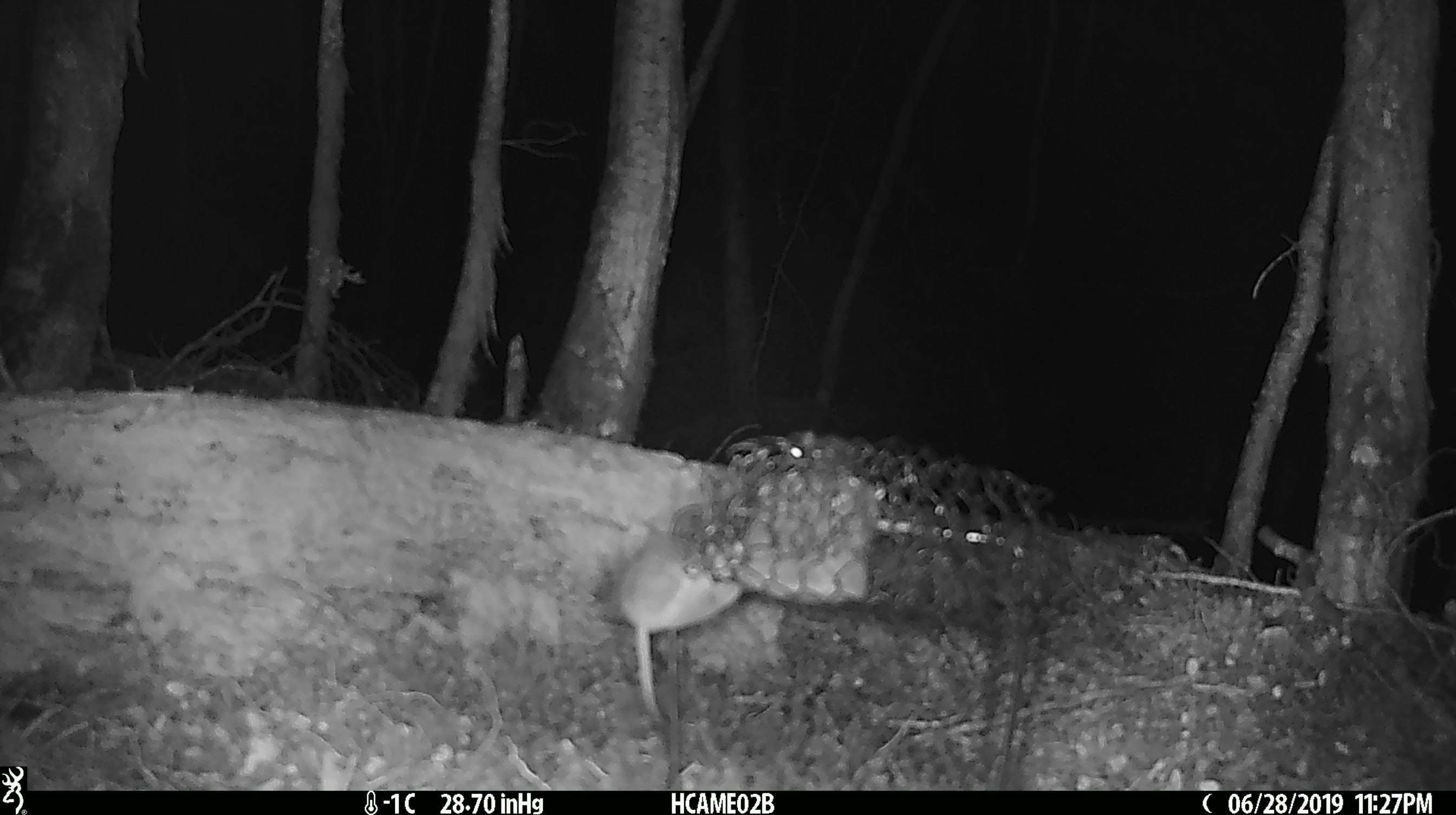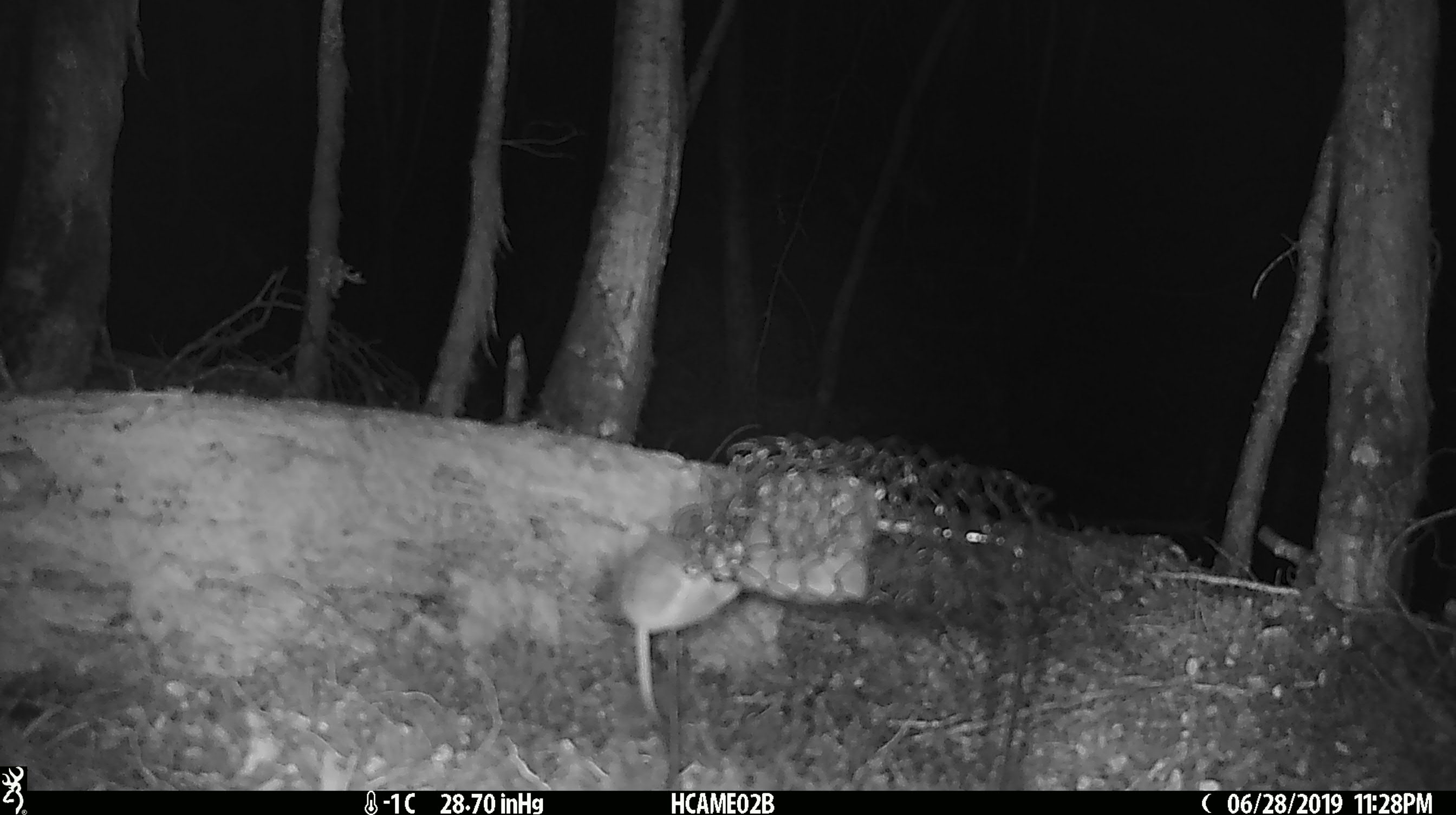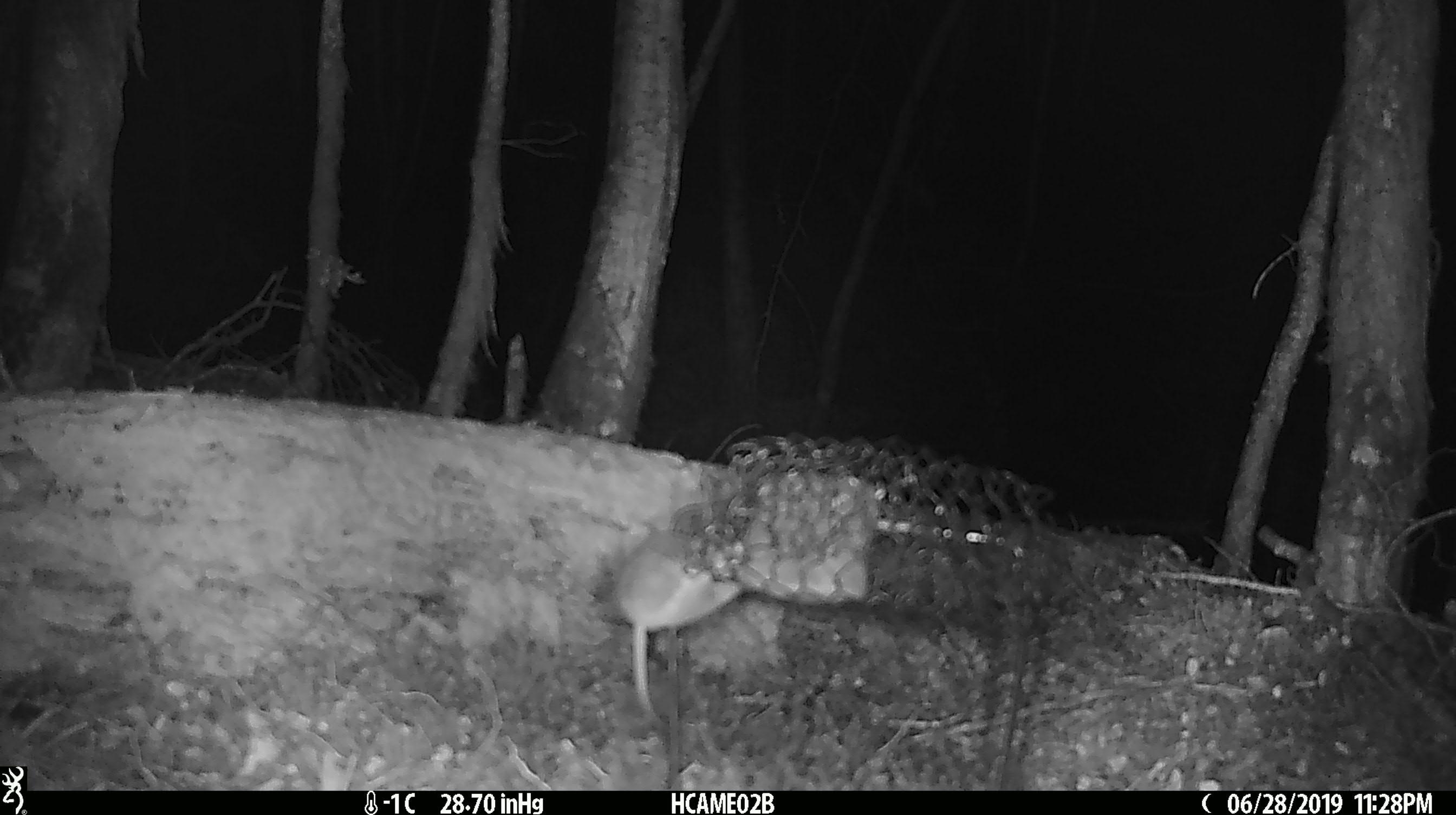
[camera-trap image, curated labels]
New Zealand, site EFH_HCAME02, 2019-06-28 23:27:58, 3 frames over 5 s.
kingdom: Animalia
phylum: Chordata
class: Mammalia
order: Rodentia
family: Muridae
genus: Mus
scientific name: Mus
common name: mouse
Mouse (Mus).